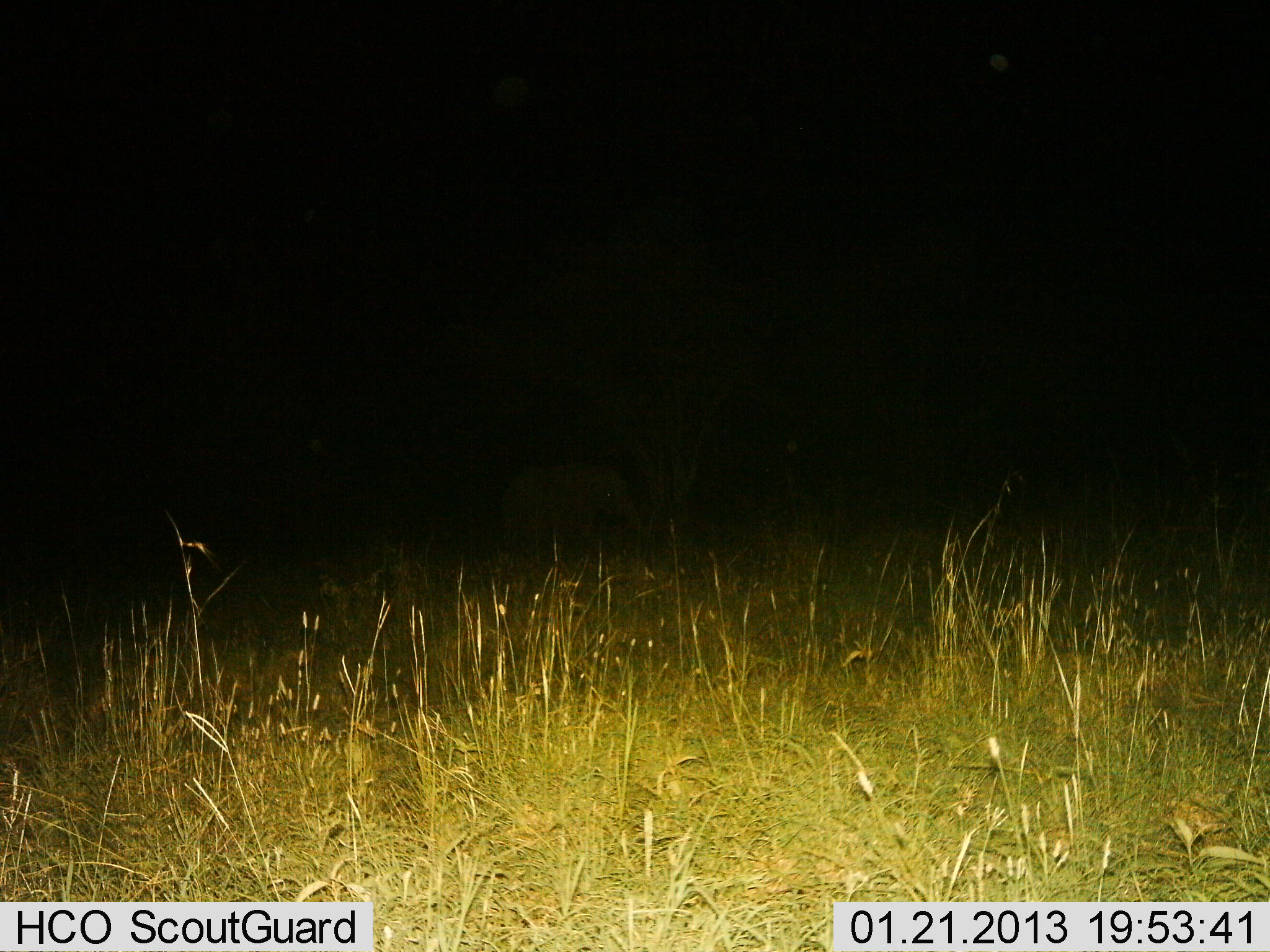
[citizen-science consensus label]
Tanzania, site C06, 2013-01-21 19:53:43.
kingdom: Animalia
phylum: Chordata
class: Mammalia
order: Proboscidea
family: Elephantidae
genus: Loxodonta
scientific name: Loxodonta africana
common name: african bush elephant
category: elephant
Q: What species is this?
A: Elephant (african bush elephant) (Loxodonta africana).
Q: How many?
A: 1.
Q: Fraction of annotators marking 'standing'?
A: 71%.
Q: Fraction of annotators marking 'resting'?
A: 0%.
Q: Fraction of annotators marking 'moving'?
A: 24%.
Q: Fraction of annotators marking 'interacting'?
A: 0%.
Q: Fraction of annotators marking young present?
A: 43%.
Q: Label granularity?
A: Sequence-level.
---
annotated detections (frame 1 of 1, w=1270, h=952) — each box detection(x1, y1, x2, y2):
animal: detection(503, 469, 649, 577)